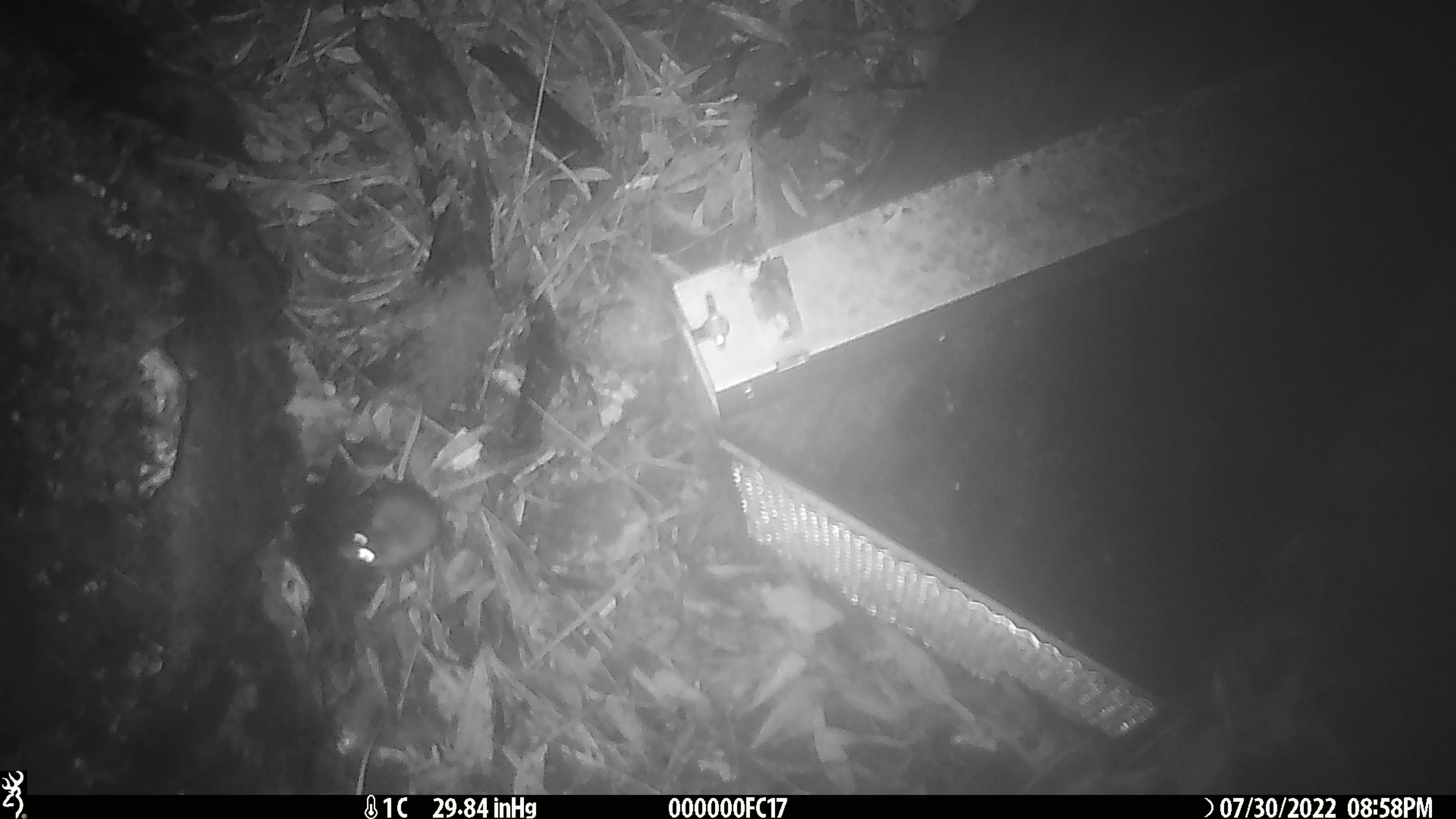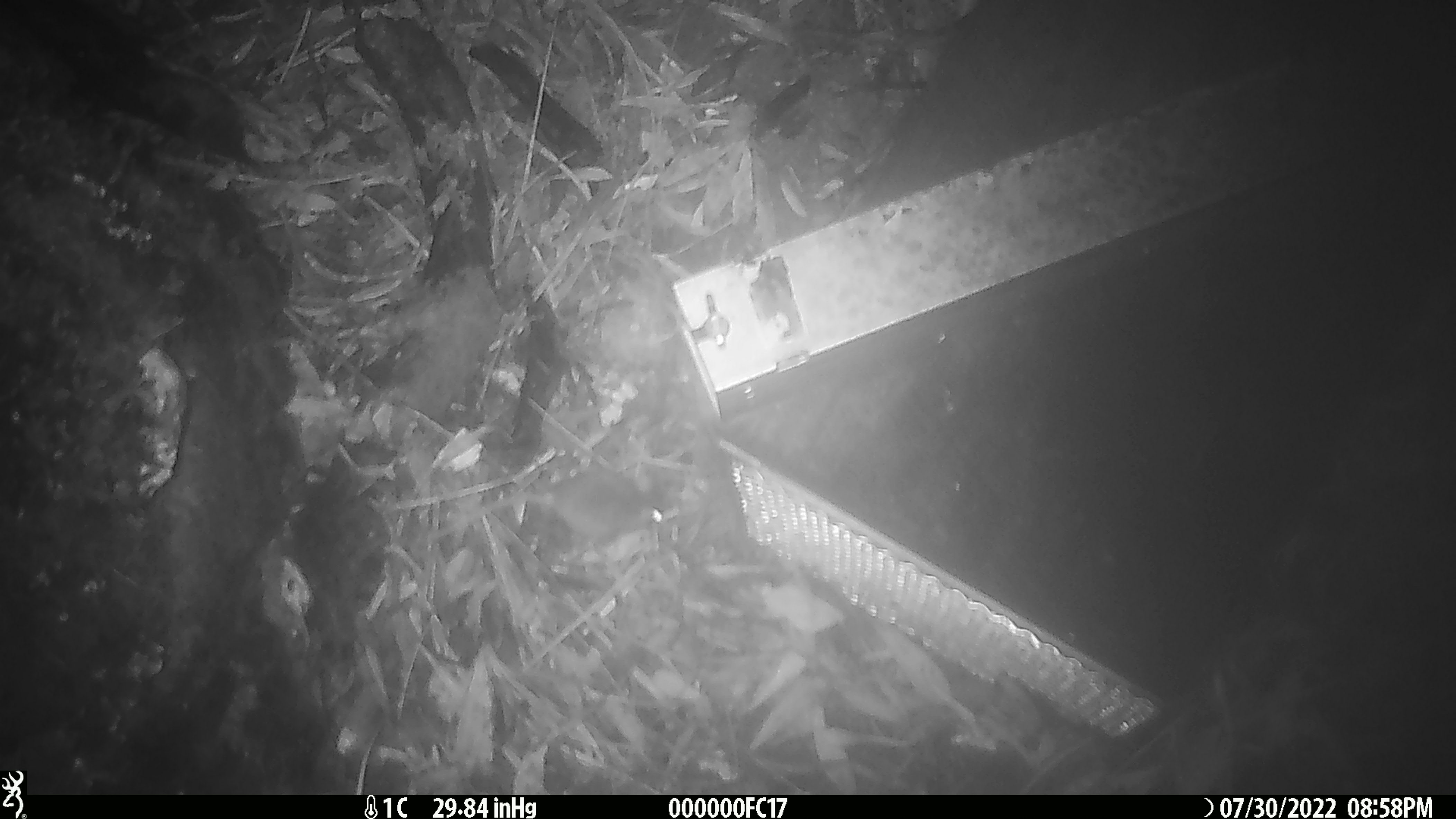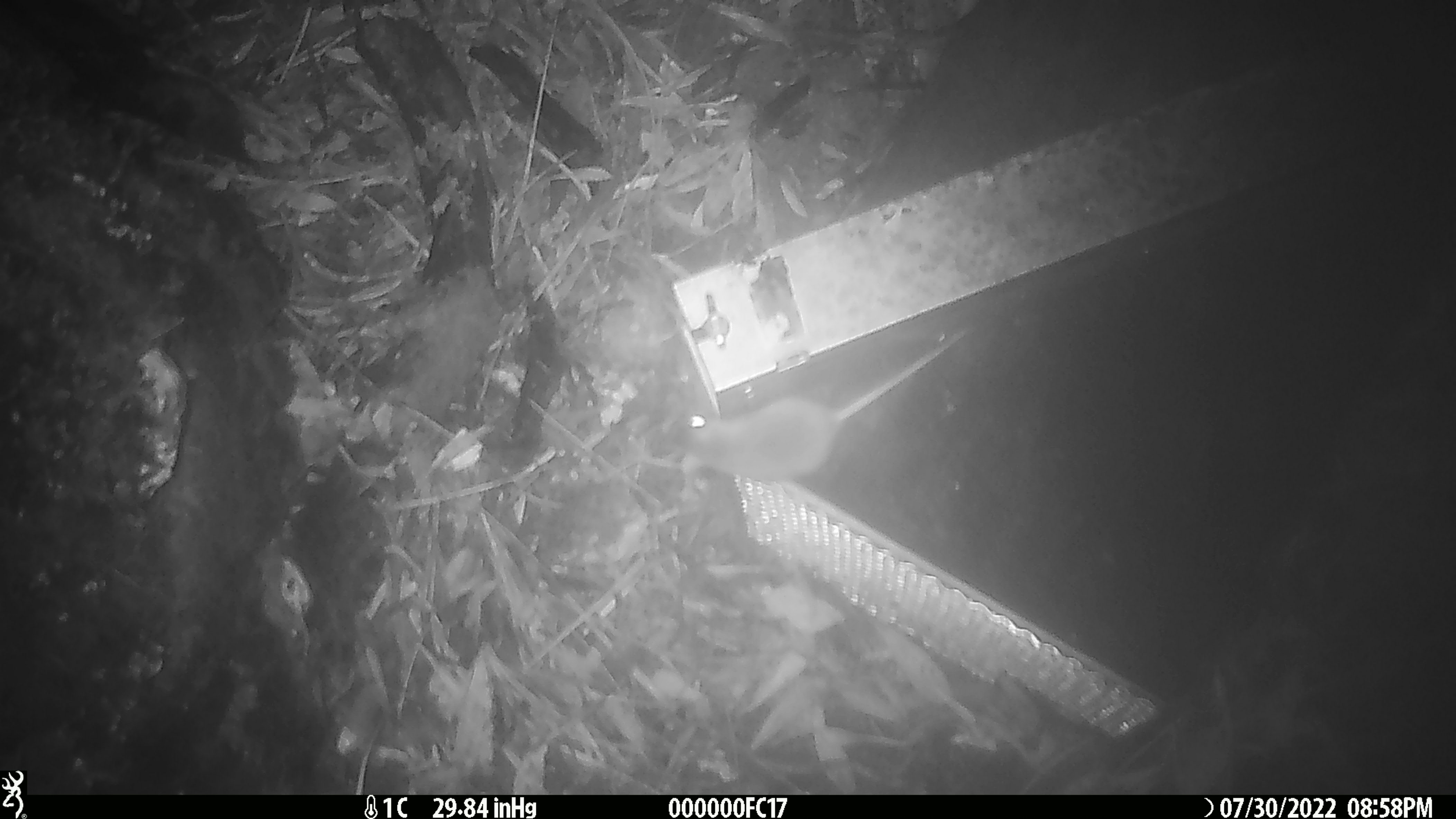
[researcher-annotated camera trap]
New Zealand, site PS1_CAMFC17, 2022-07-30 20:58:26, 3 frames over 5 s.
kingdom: Animalia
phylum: Chordata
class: Mammalia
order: Rodentia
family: Muridae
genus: Mus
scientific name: Mus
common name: mouse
Mouse (Mus).